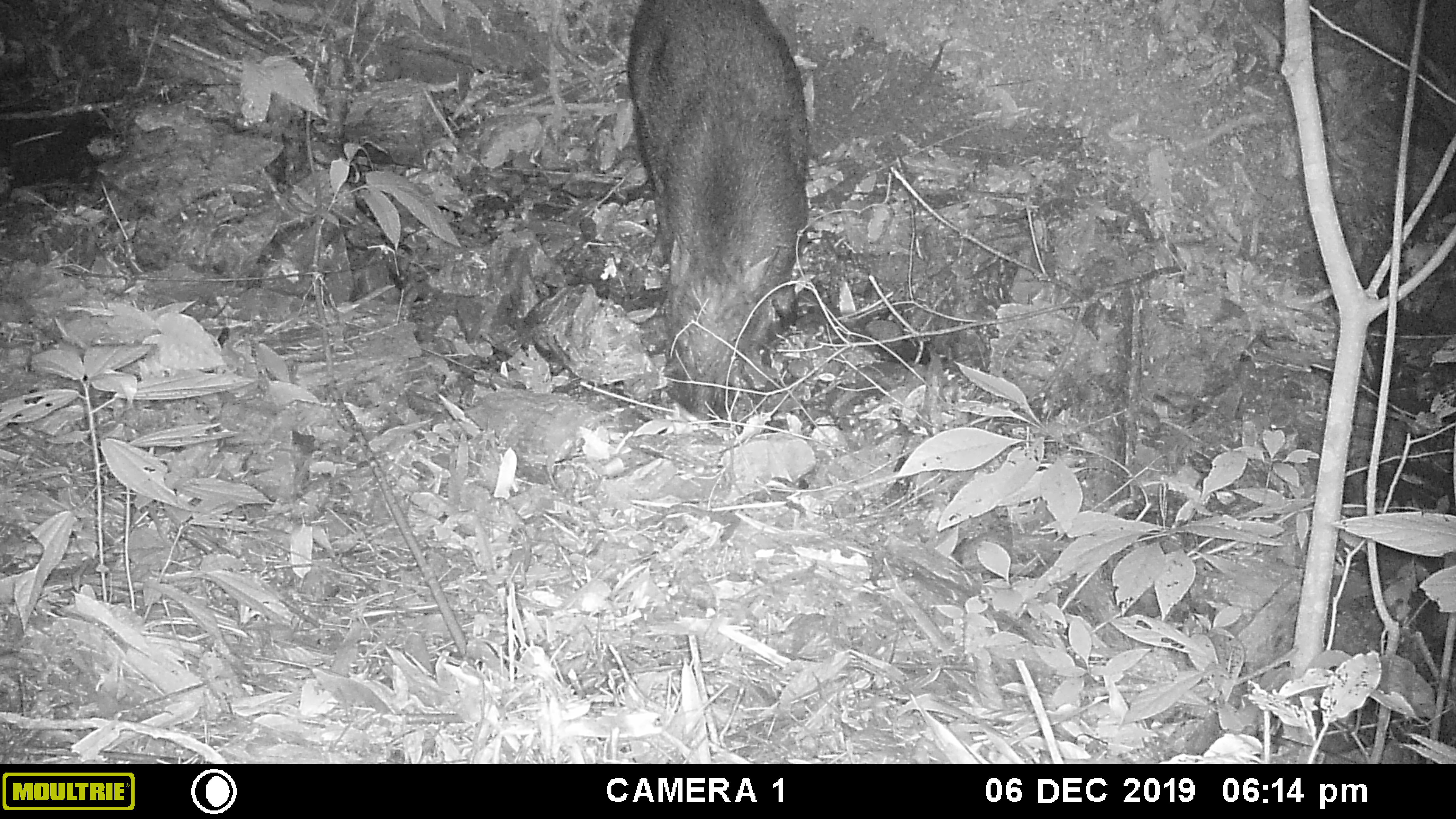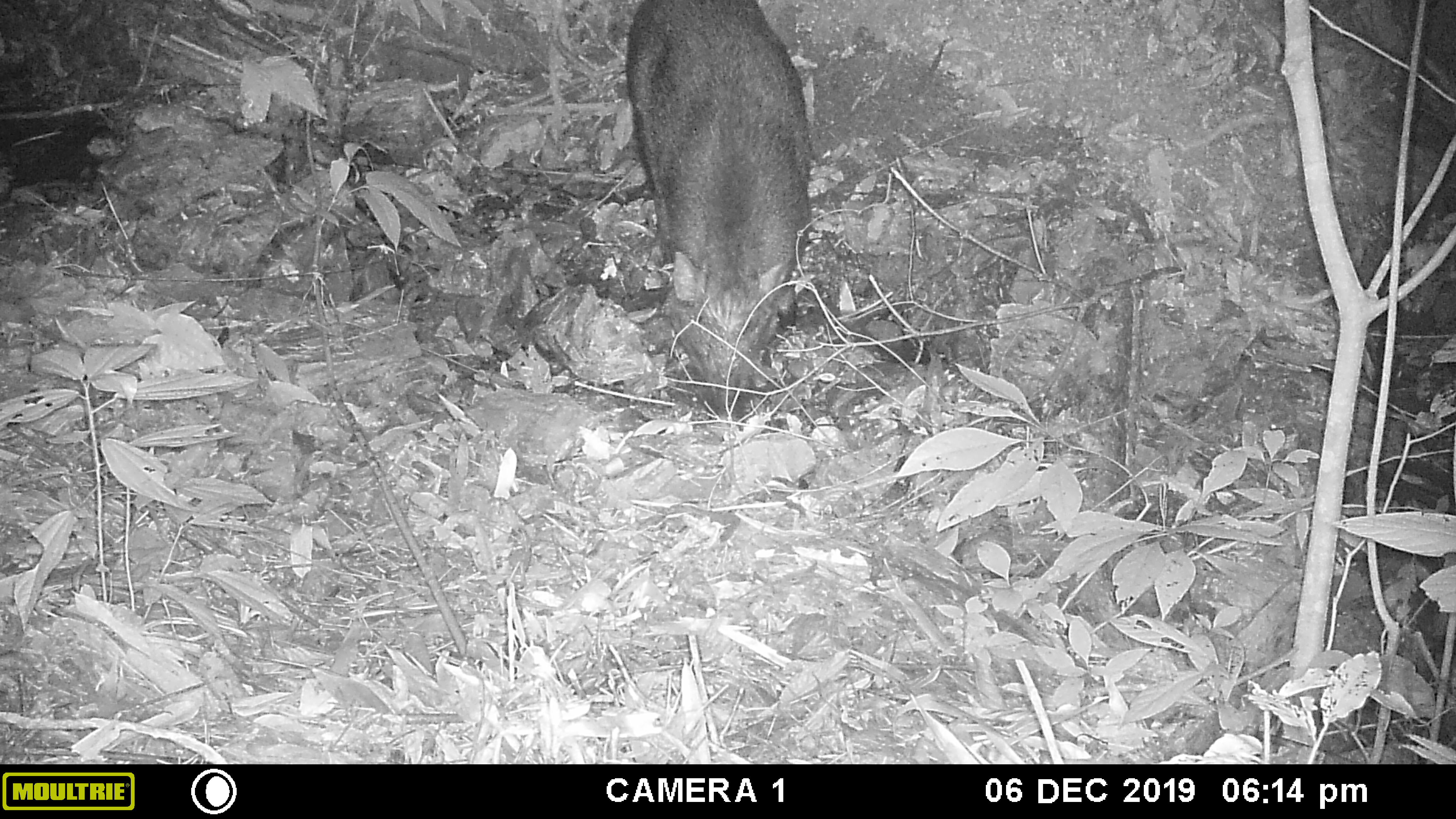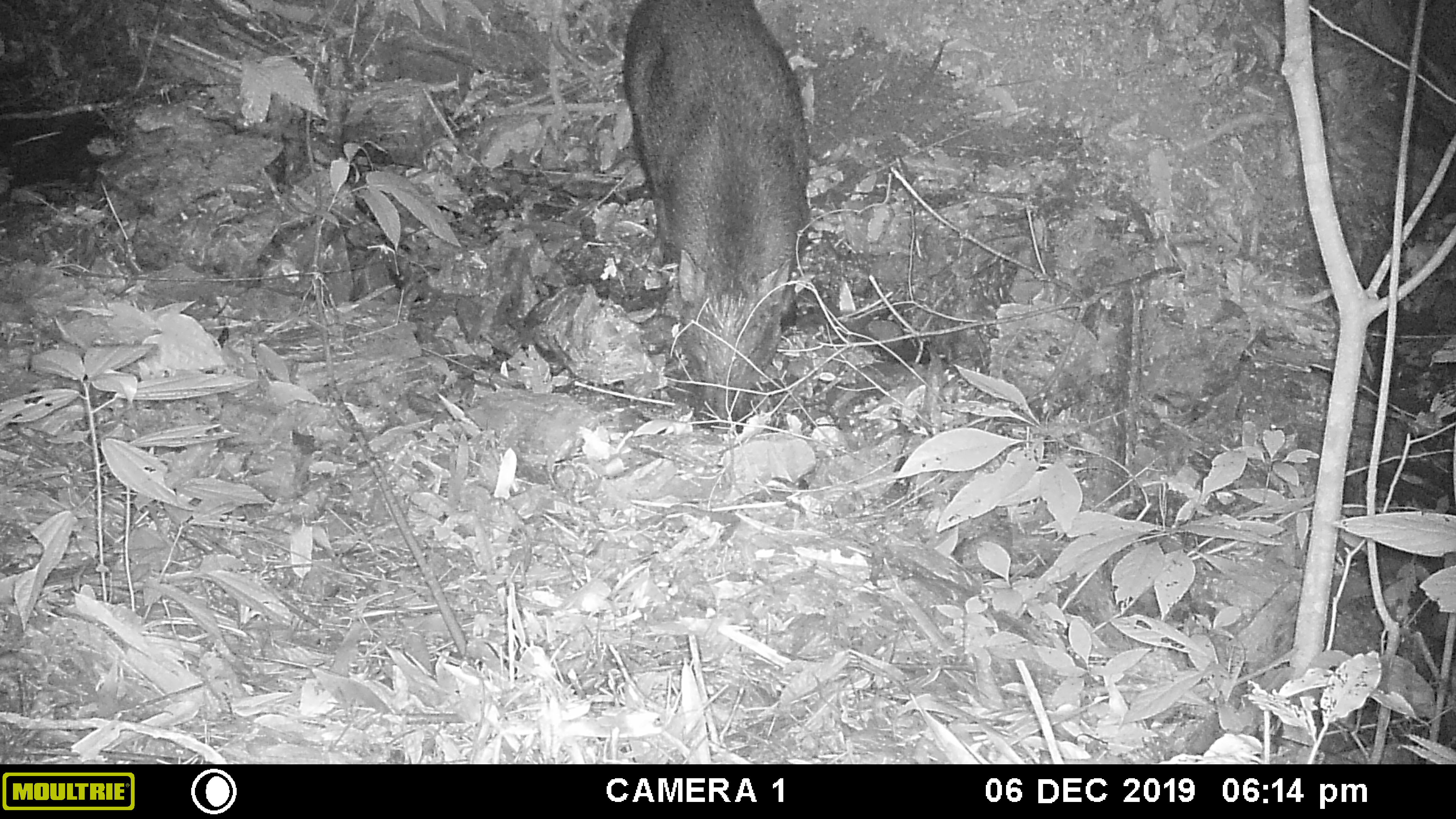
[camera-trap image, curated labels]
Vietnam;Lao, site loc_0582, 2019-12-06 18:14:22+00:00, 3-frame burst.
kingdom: Animalia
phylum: Chordata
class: Mammalia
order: Artiodactyla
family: Suidae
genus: Sus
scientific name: Sus scrofa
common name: eurasian wild pig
Eurasian wild pig (Sus scrofa). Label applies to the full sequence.